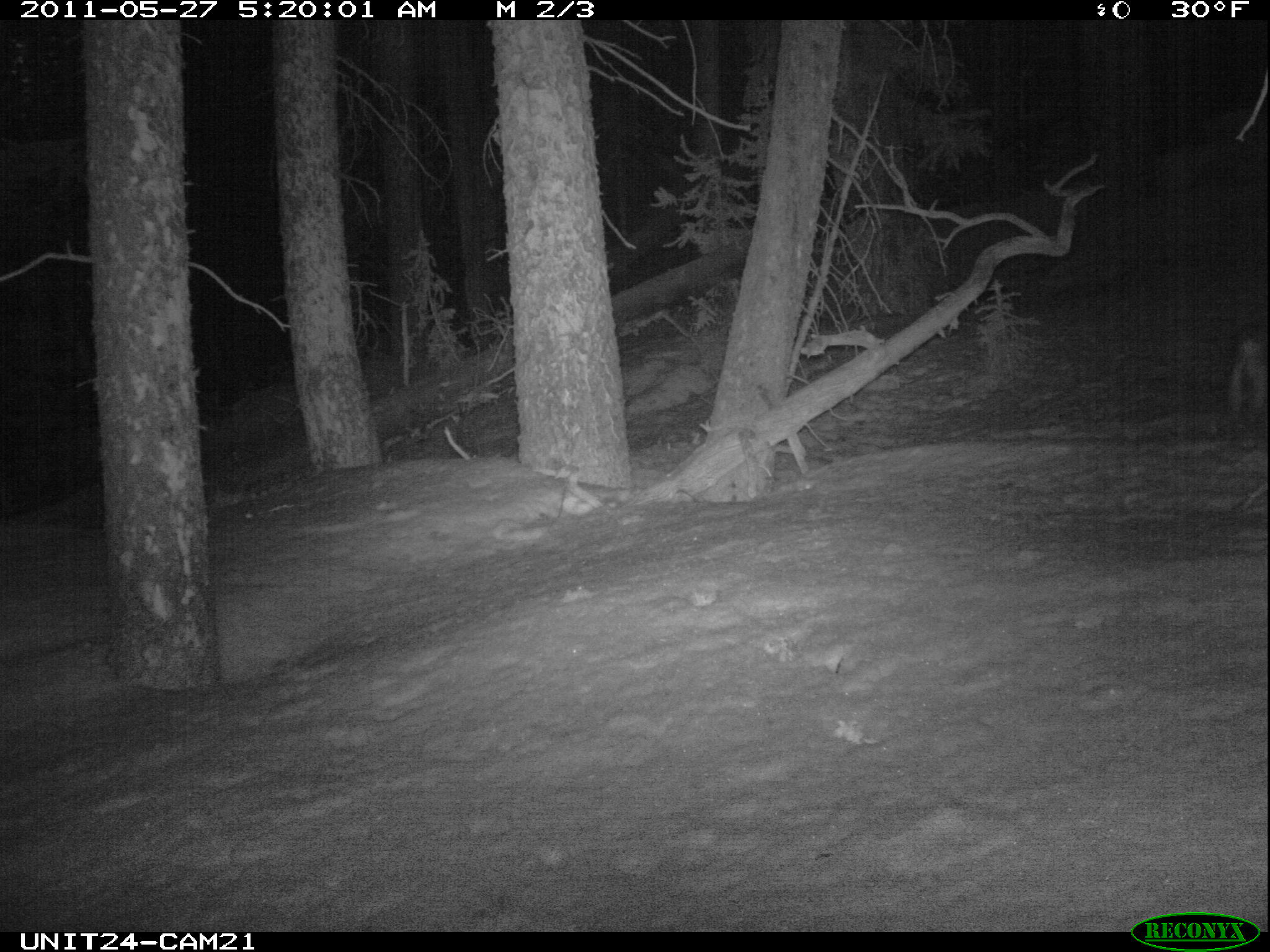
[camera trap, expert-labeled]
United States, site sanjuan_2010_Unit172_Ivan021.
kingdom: Animalia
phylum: Chordata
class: Mammalia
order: Lagomorpha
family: Leporidae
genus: Lepus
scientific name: Lepus americanus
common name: snowshoe hare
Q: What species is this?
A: Lepus americanus (snowshoe hare).